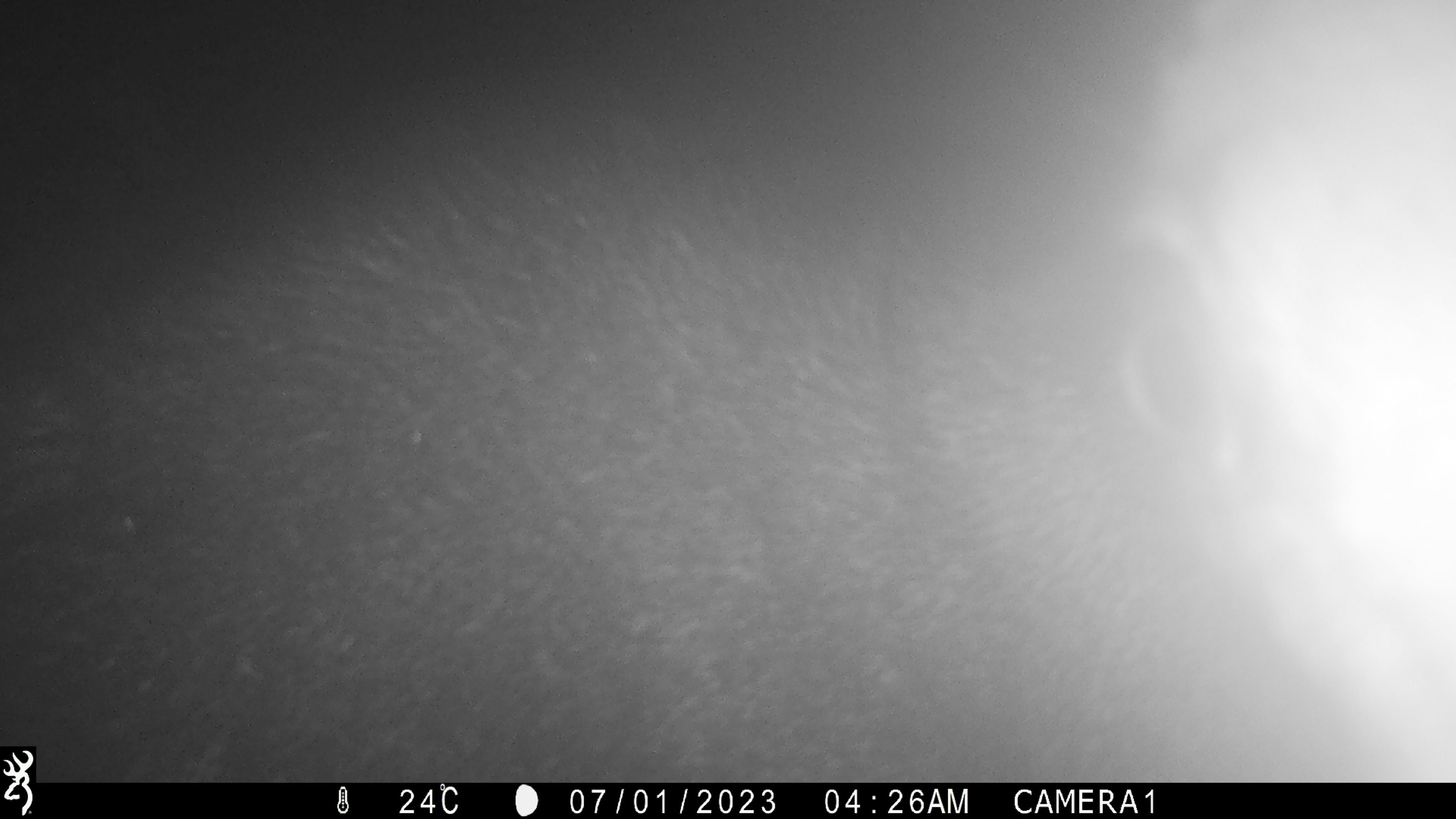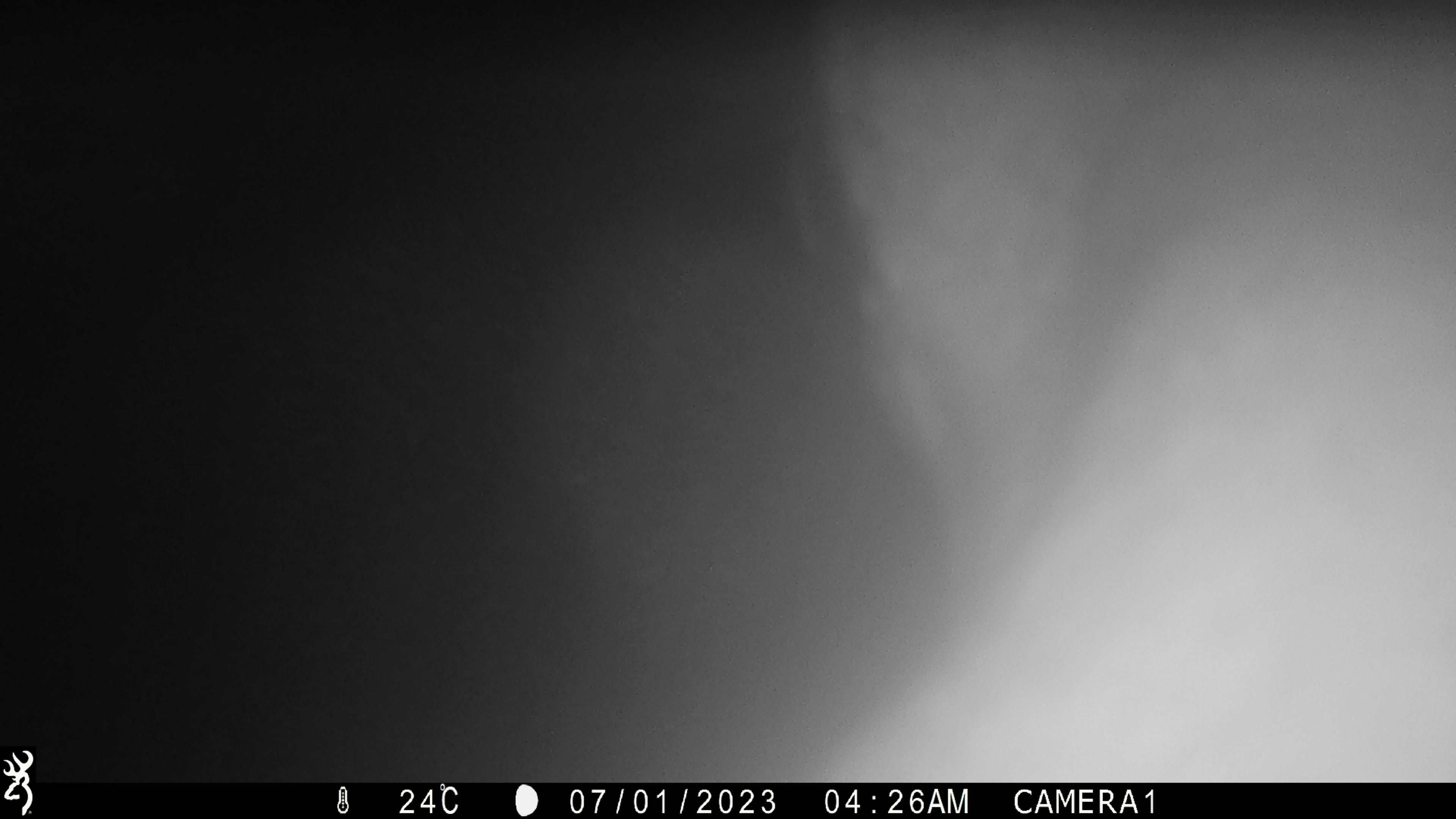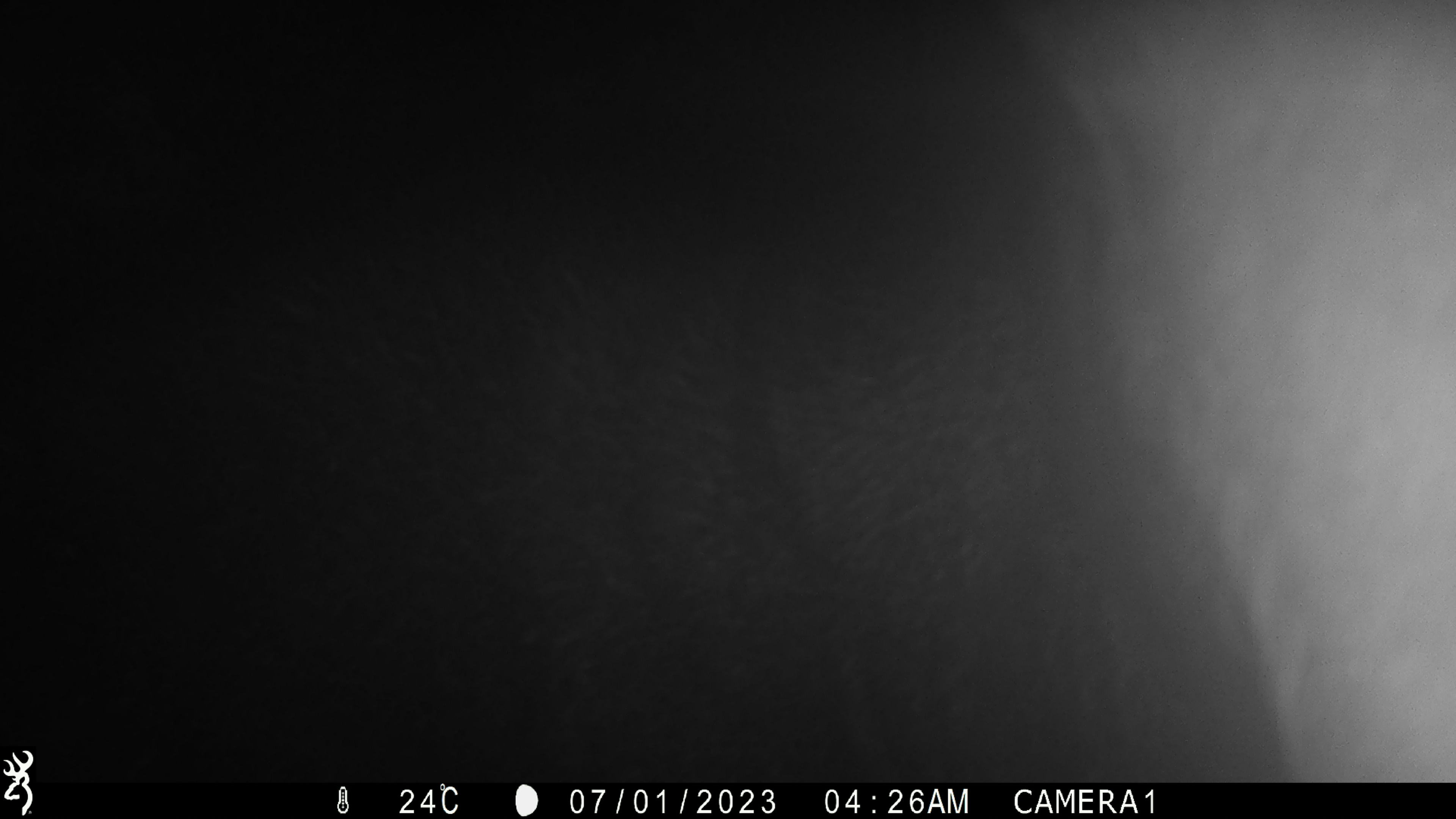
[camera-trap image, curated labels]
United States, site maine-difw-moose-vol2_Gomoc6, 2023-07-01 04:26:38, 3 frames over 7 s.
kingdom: Animalia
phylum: Chordata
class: Mammalia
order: Artiodactyla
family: Cervidae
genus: Alces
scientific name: Alces alces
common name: moose